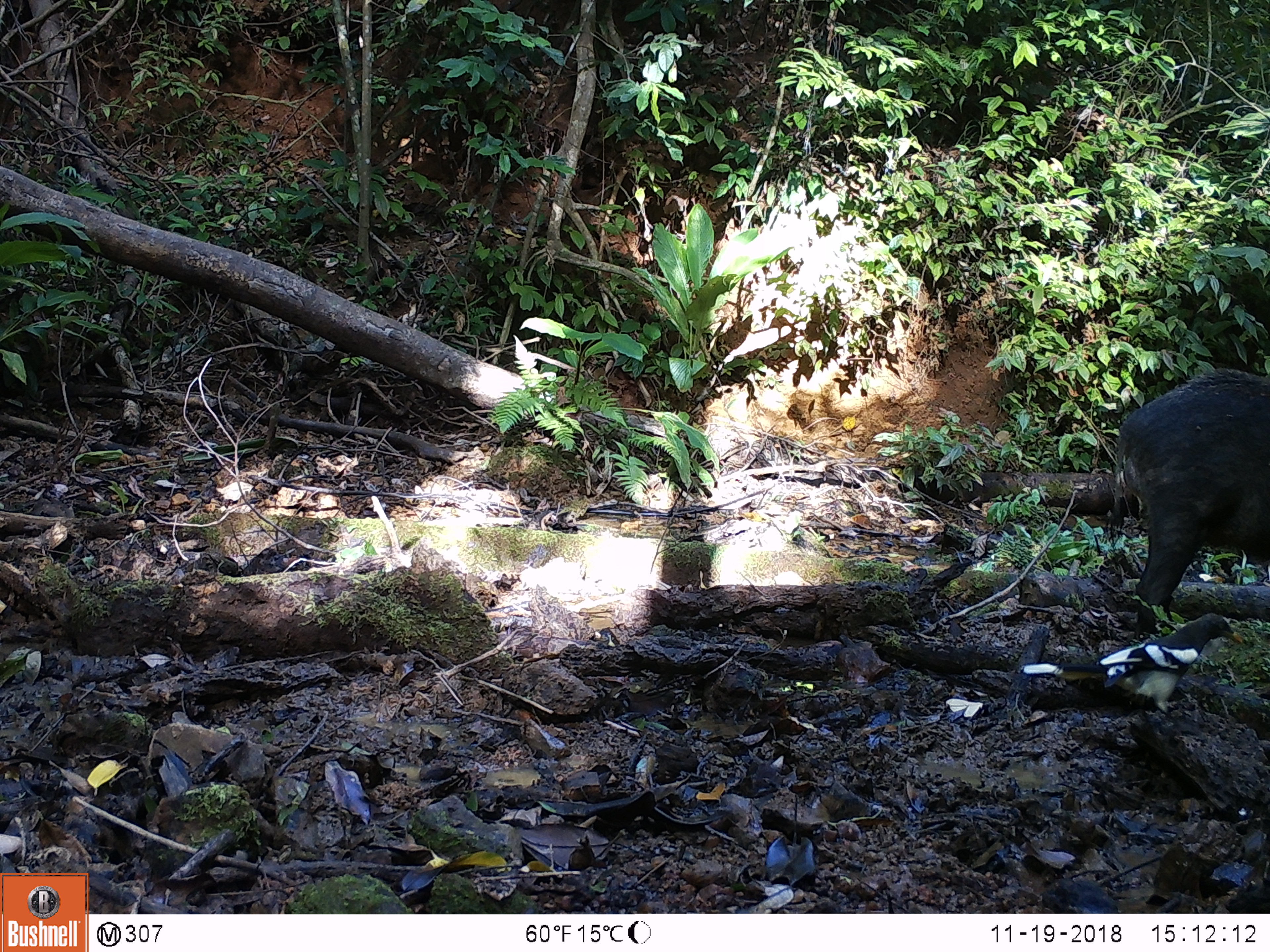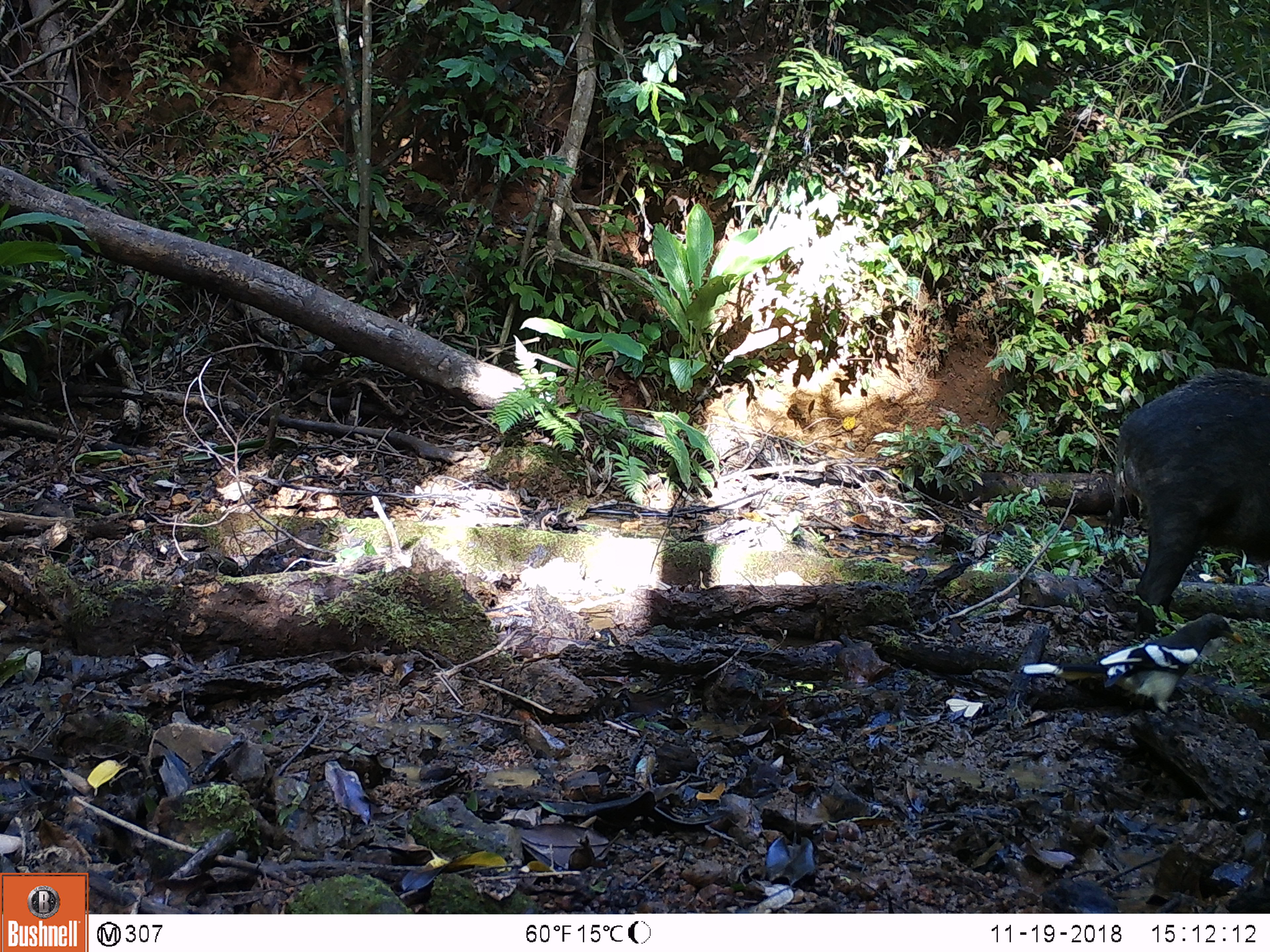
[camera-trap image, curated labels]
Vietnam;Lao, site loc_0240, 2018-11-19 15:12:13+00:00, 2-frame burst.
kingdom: Animalia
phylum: Chordata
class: Aves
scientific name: Aves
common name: bird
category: unidentified bird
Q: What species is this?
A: Unidentified bird (bird) (Aves).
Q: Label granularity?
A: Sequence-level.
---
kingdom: Animalia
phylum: Chordata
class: Mammalia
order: Artiodactyla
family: Suidae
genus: Sus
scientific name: Sus scrofa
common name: eurasian wild pig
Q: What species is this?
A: Eurasian wild pig (Sus scrofa).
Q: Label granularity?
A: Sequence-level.